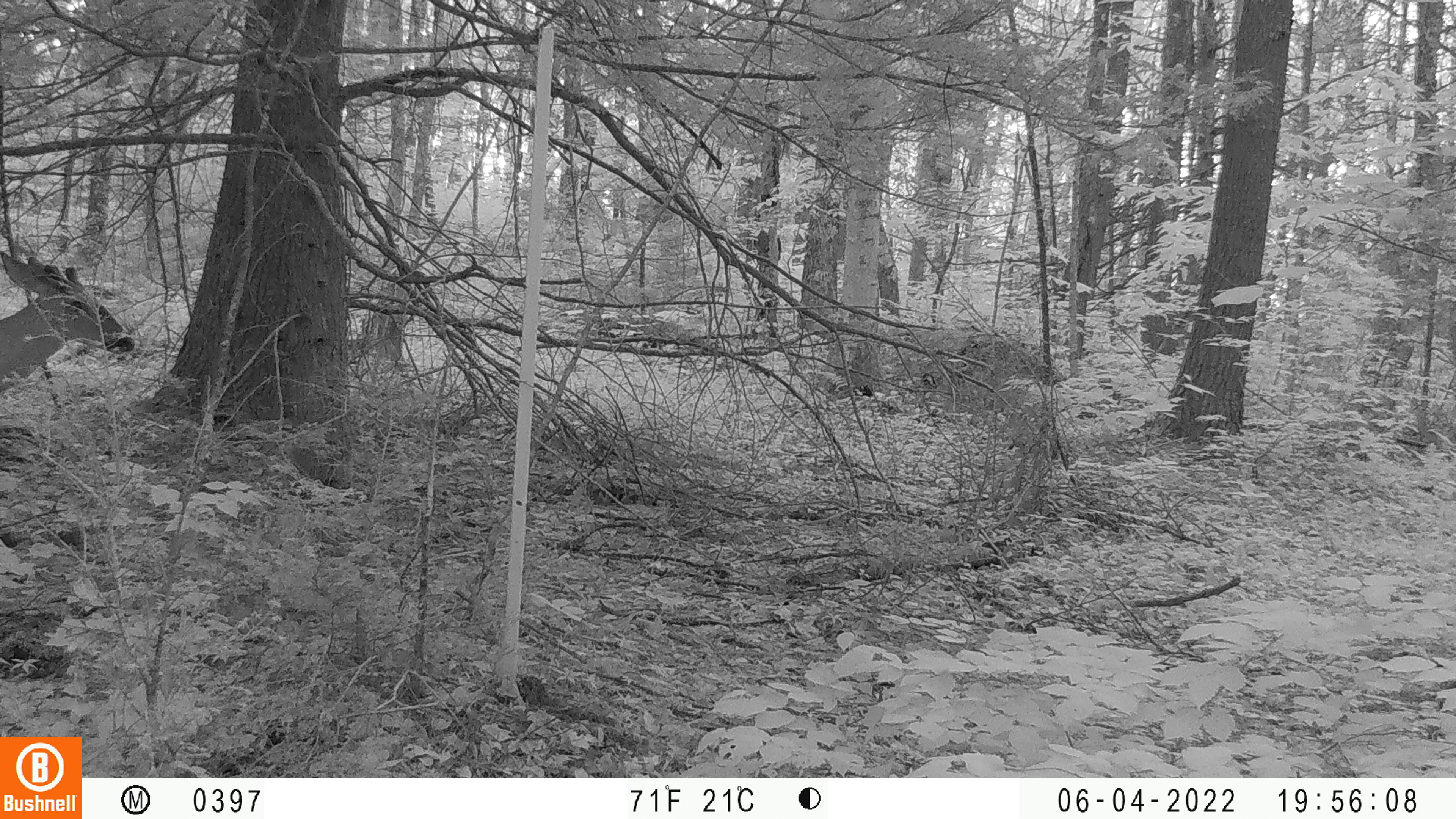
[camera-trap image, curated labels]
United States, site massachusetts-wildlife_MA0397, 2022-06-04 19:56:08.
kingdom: Animalia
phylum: Chordata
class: Mammalia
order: Artiodactyla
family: Cervidae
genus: Odocoileus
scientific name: Odocoileus virginianus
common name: white-tailed deer